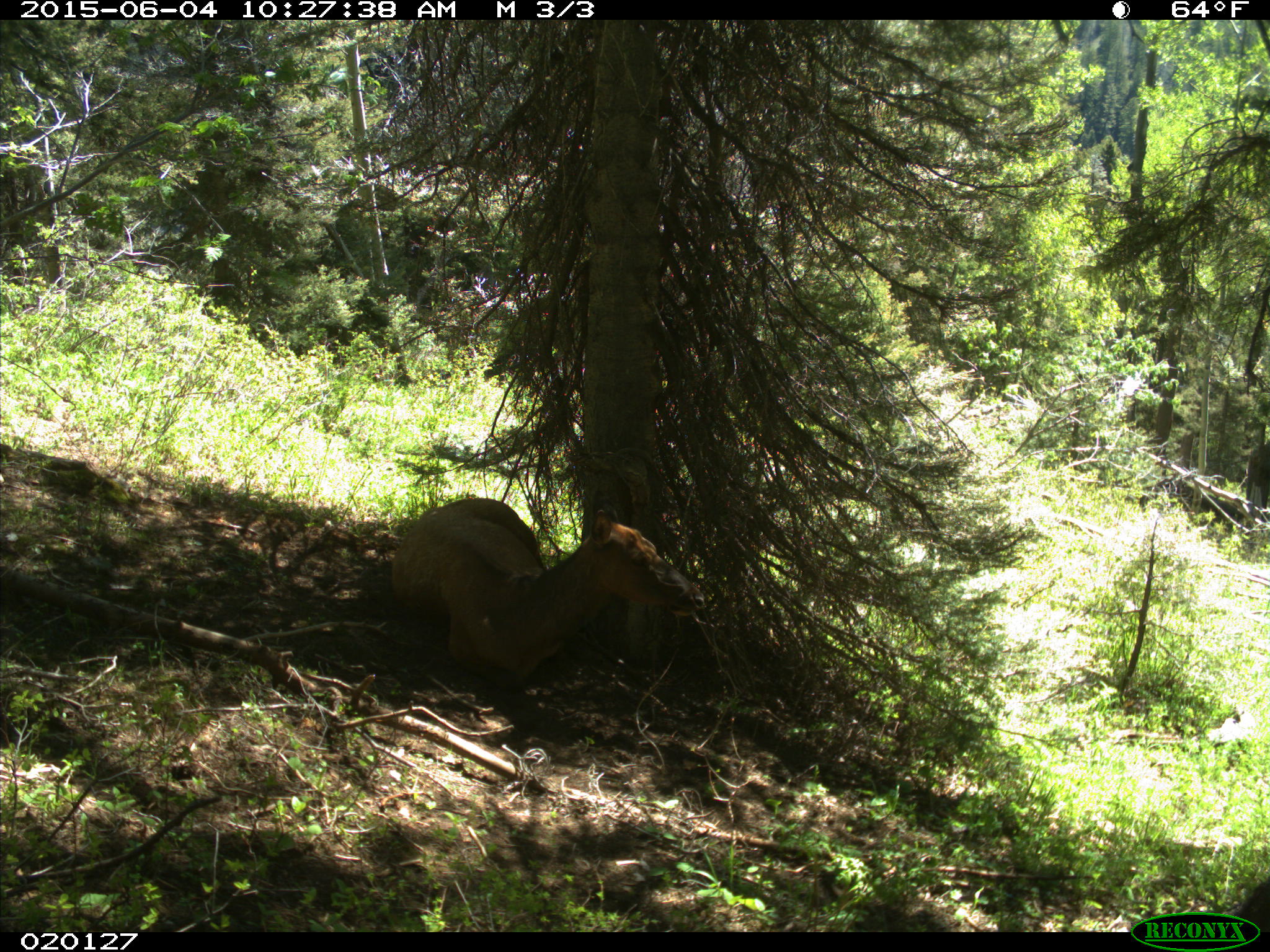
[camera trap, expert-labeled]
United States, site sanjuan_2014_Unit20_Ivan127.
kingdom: Animalia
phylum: Chordata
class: Mammalia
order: Artiodactyla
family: Cervidae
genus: Cervus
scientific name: Cervus elaphus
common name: red deer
Cervus elaphus (red deer).